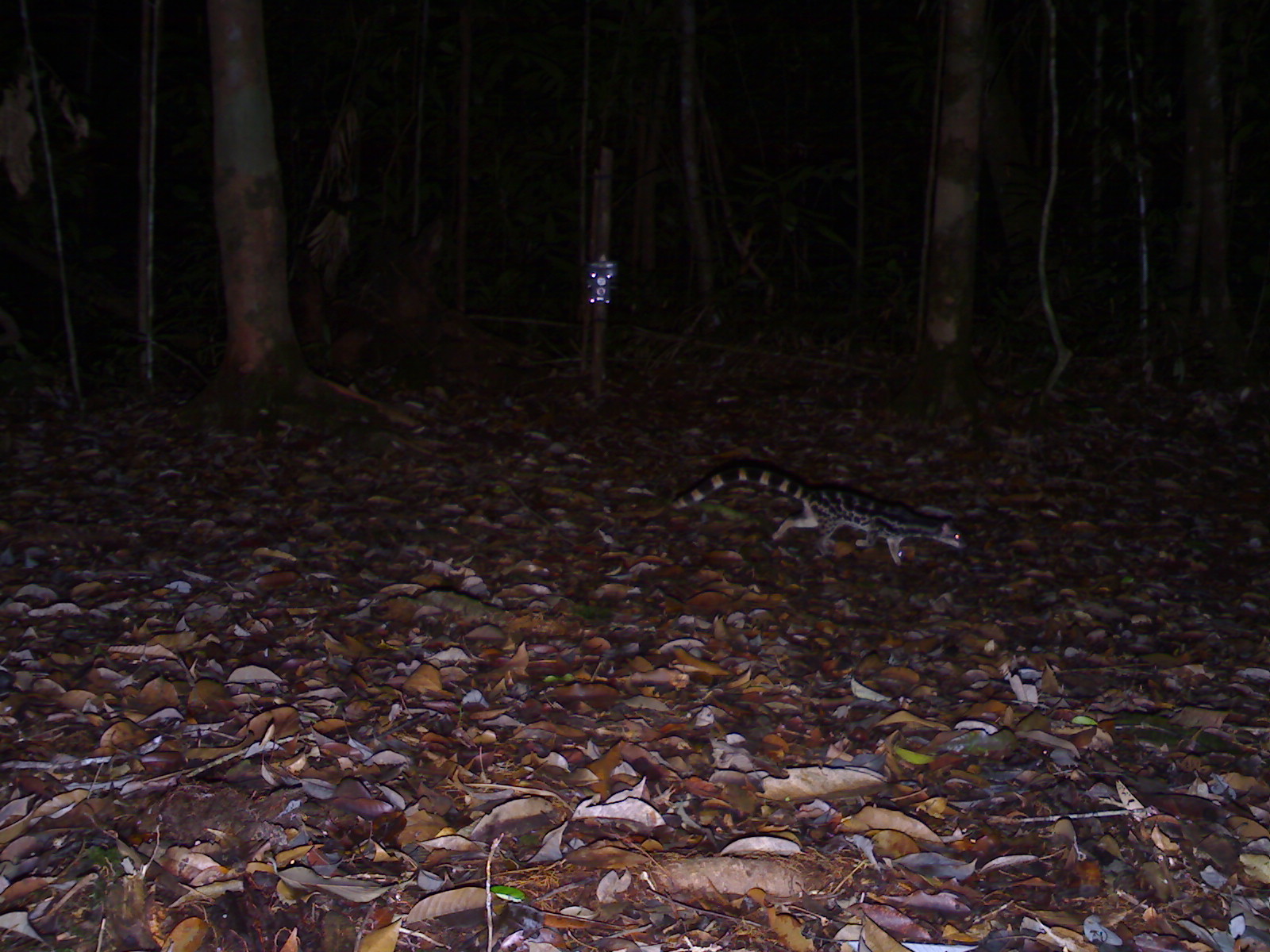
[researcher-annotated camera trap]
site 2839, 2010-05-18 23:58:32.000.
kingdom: Animalia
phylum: Chordata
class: Mammalia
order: Carnivora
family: Prionodontidae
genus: Prionodon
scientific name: Prionodon linsang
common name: banded linsang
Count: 1.